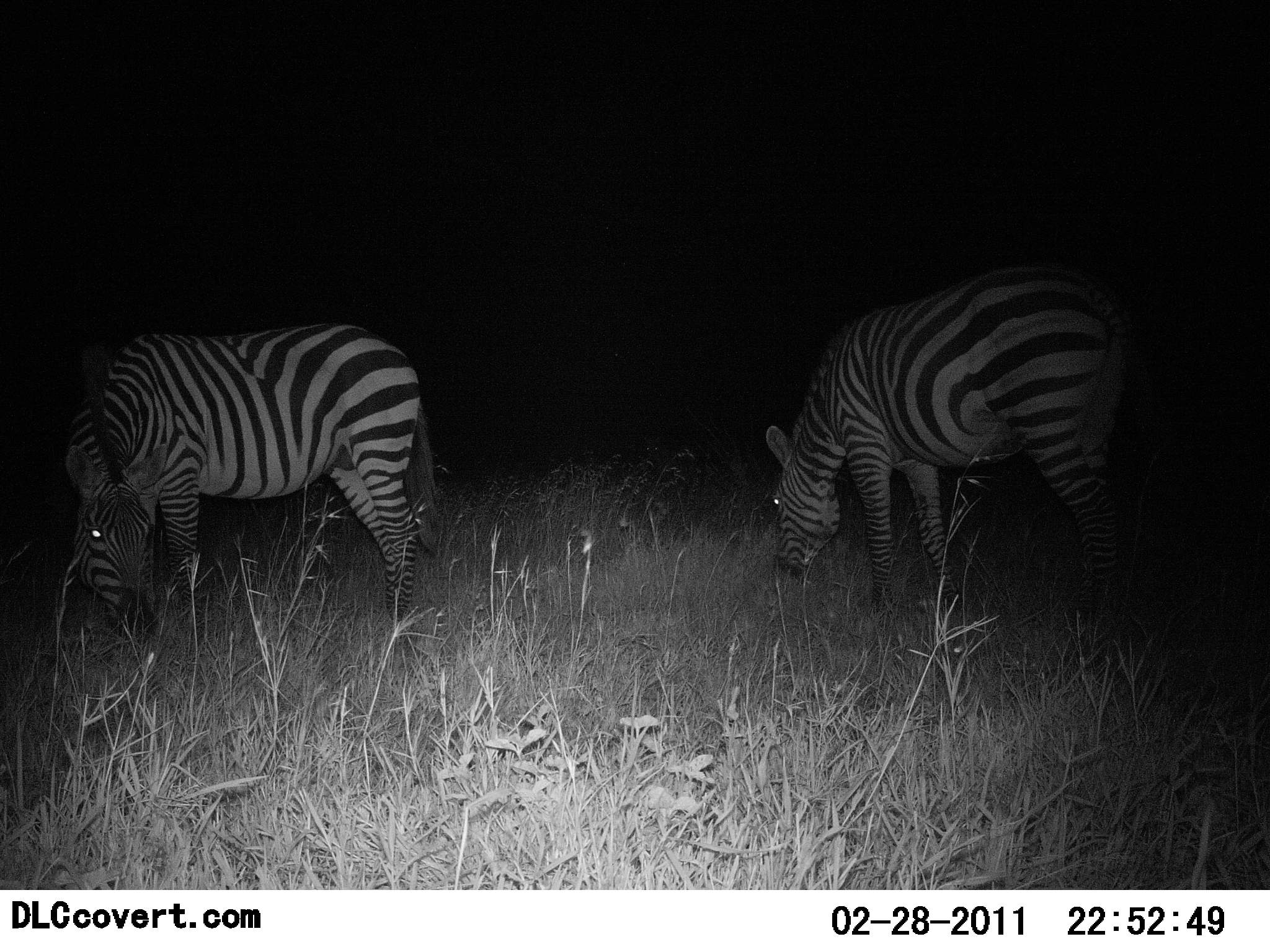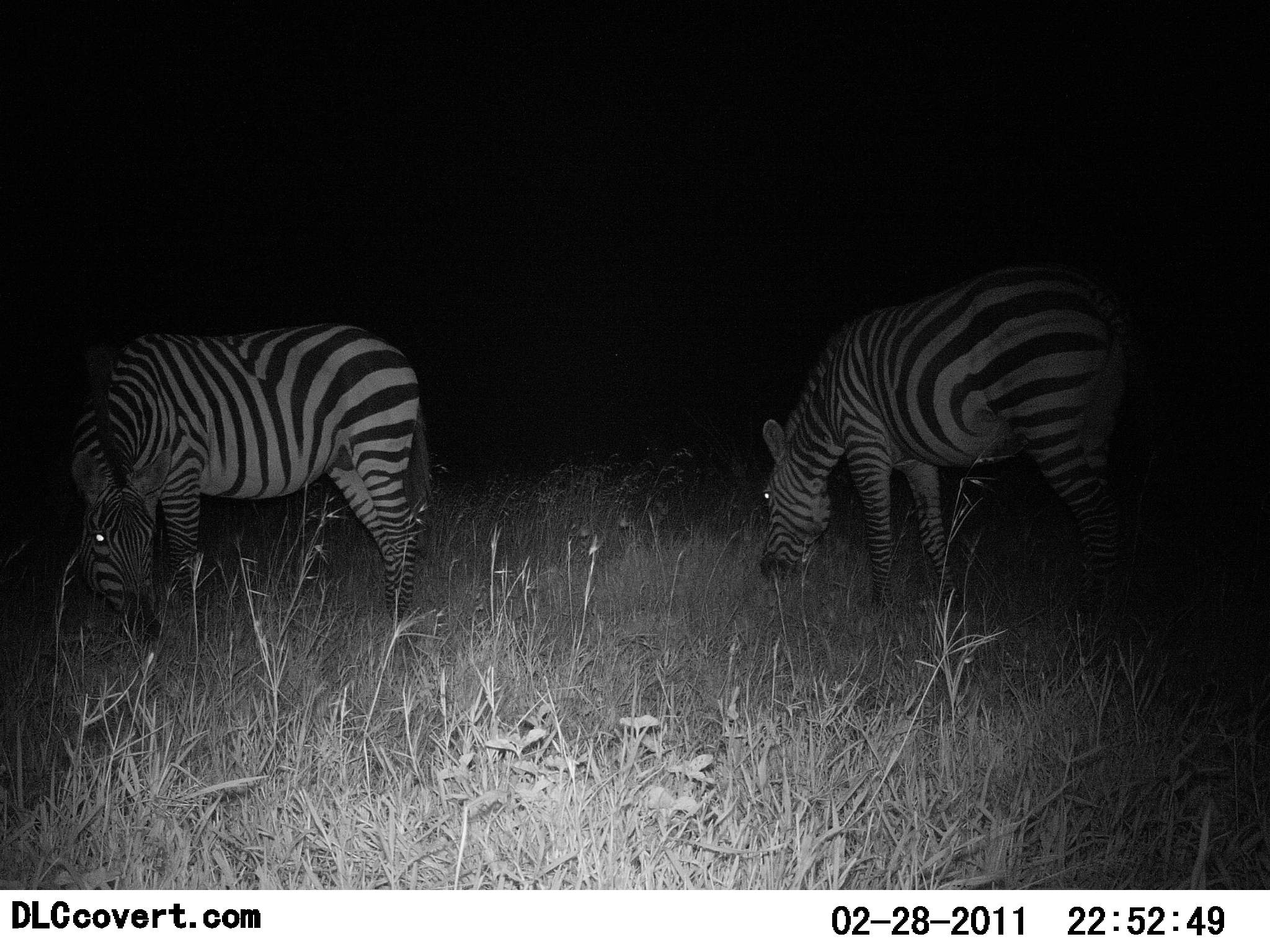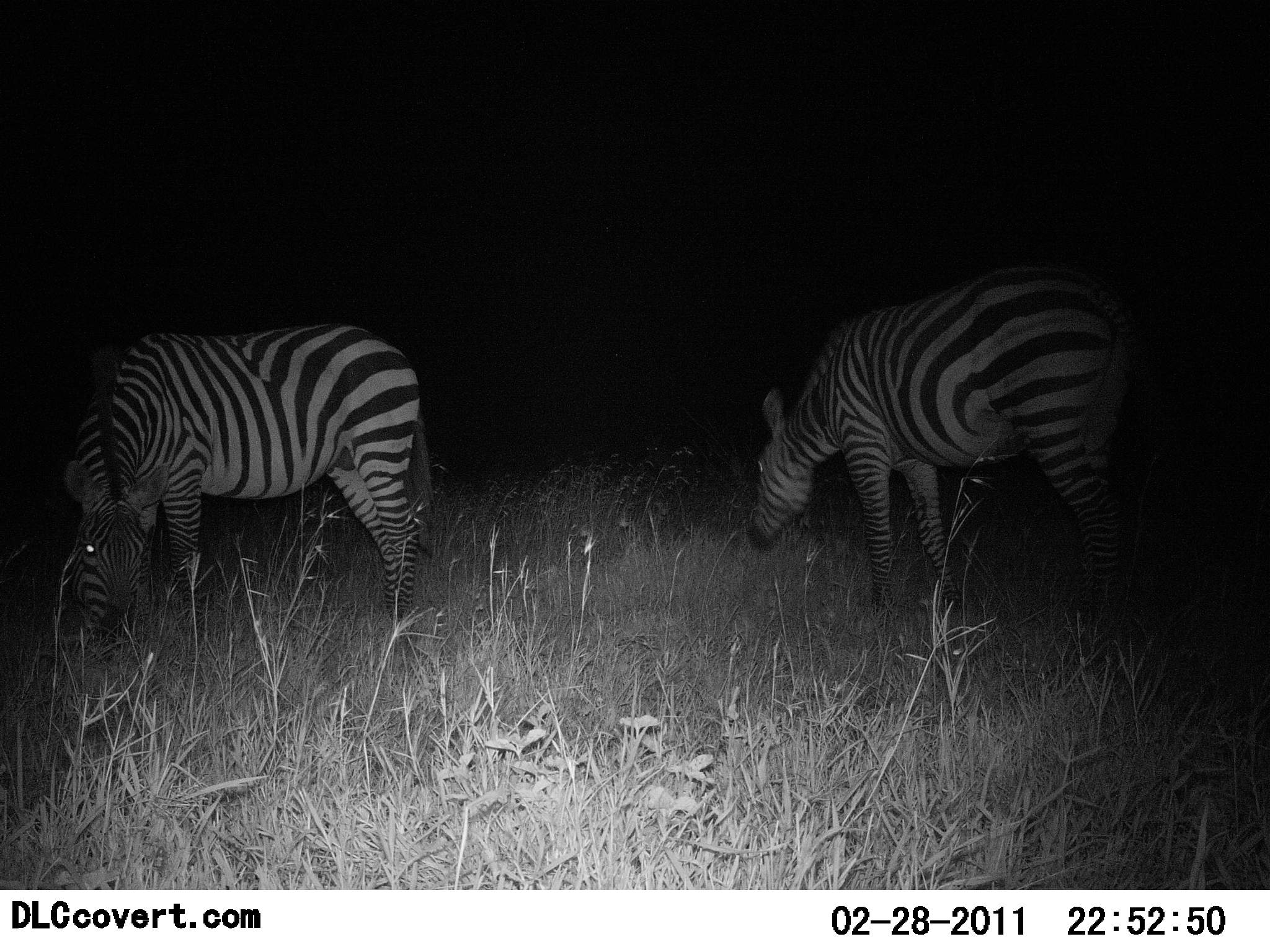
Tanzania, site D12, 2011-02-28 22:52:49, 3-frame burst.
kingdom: Animalia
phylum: Chordata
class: Mammalia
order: Perissodactyla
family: Equidae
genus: Equus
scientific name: Equus quagga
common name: plains zebra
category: zebra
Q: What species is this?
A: Zebra (plains zebra) (Equus quagga).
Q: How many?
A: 2.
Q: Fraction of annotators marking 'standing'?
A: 23%.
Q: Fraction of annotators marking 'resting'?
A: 0%.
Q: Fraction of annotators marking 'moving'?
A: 0%.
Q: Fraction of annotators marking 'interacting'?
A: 0%.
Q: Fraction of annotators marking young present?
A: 0%.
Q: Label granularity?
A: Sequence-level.